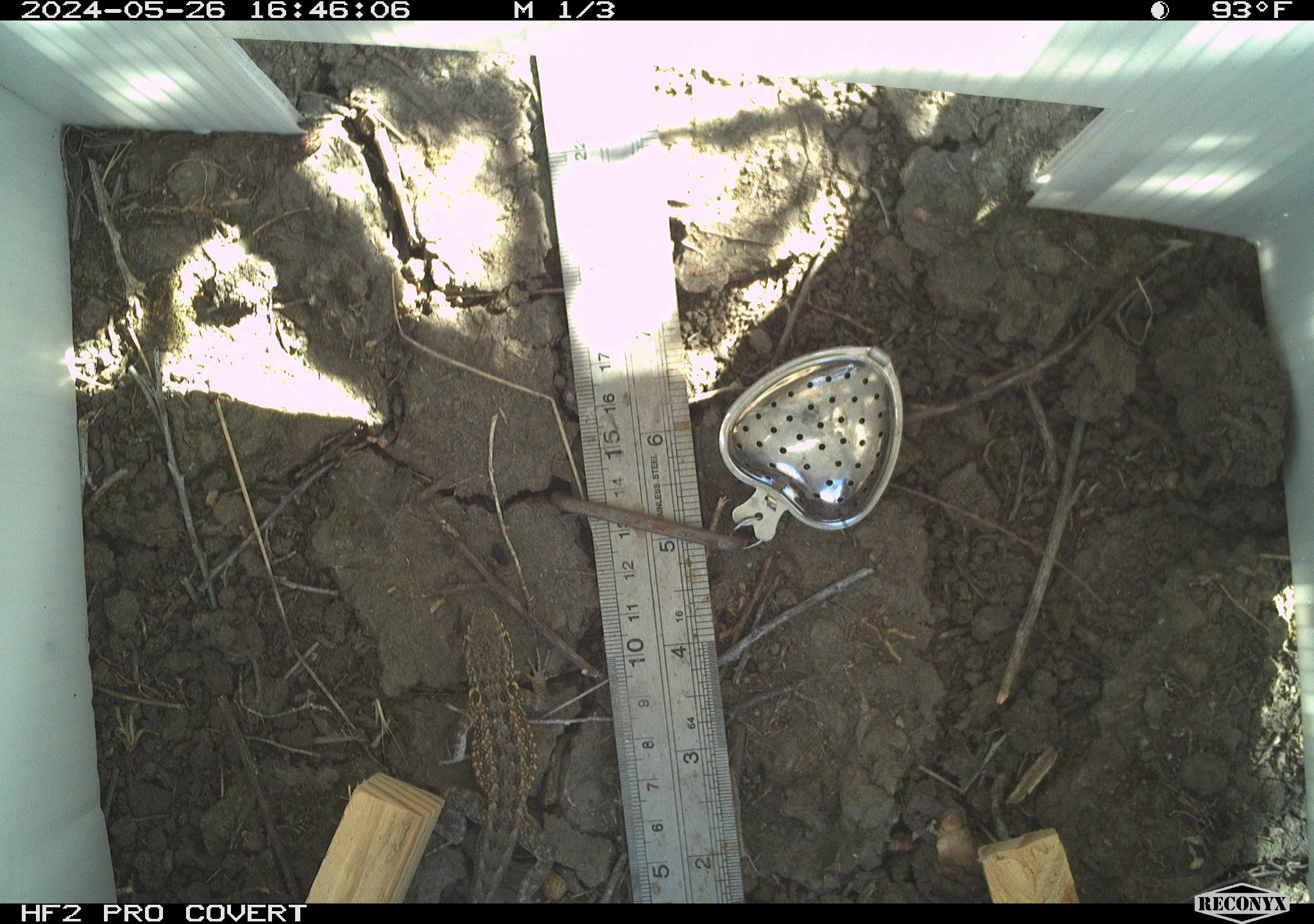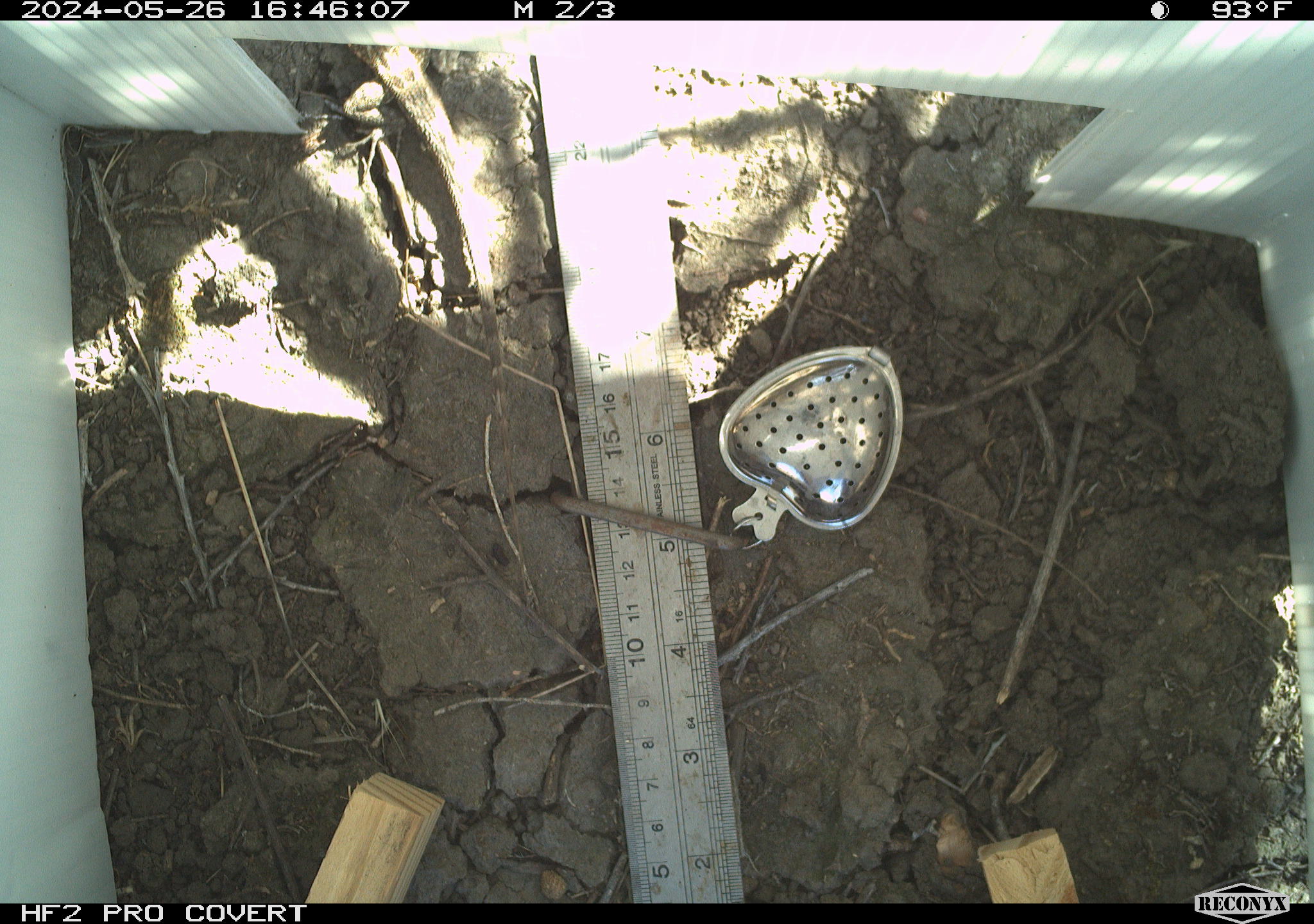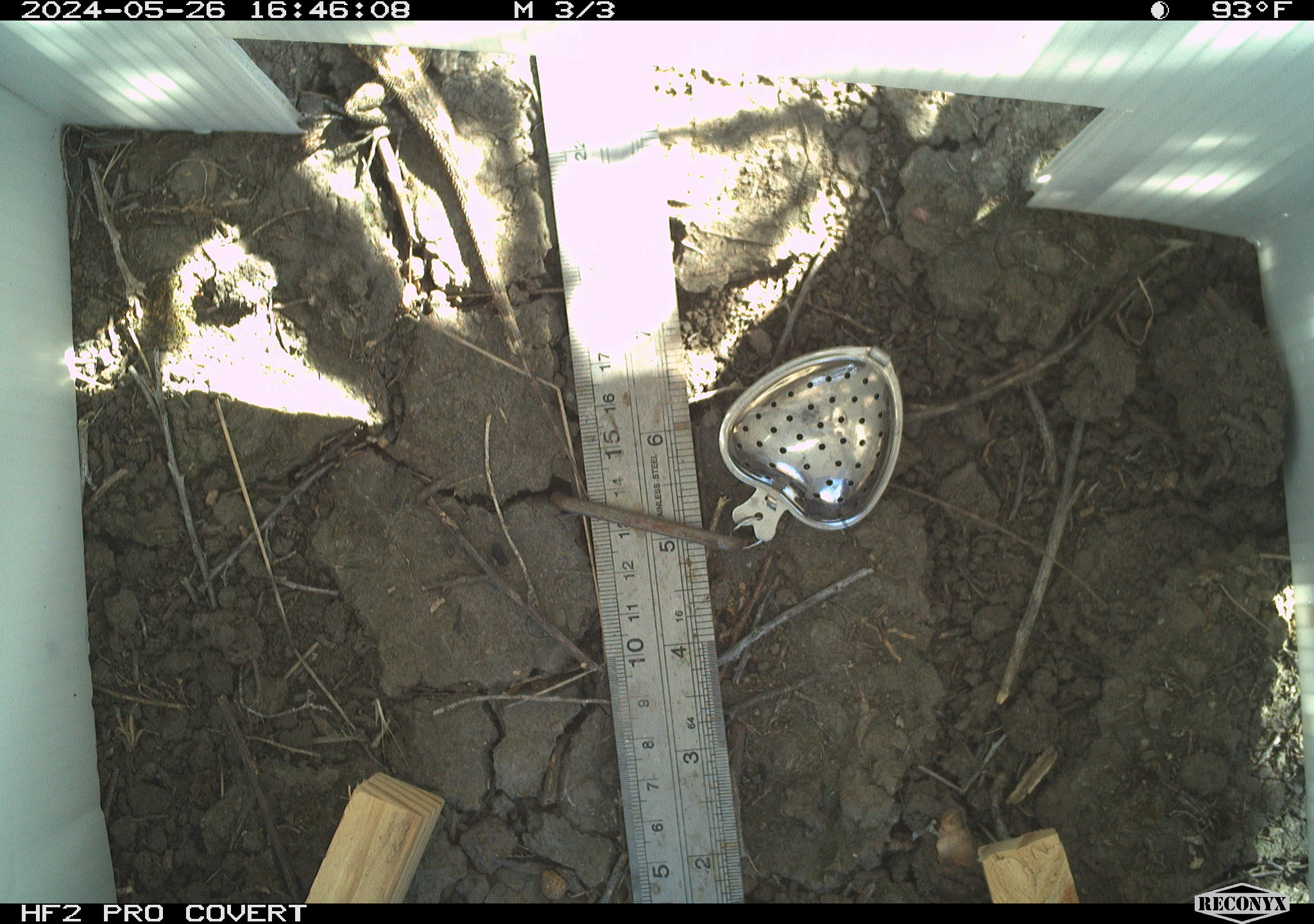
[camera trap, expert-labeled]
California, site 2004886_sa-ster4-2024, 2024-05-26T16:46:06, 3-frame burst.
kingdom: Animalia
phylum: Chordata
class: Reptilia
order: Squamata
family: Phrynosomatidae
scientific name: Phrynosomatidae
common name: phrynosomatid lizards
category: phrynosomatidae family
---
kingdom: Animalia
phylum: Chordata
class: Reptilia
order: Squamata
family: Phrynosomatidae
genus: Uta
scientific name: Uta stansburiana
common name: common side-blotched lizard